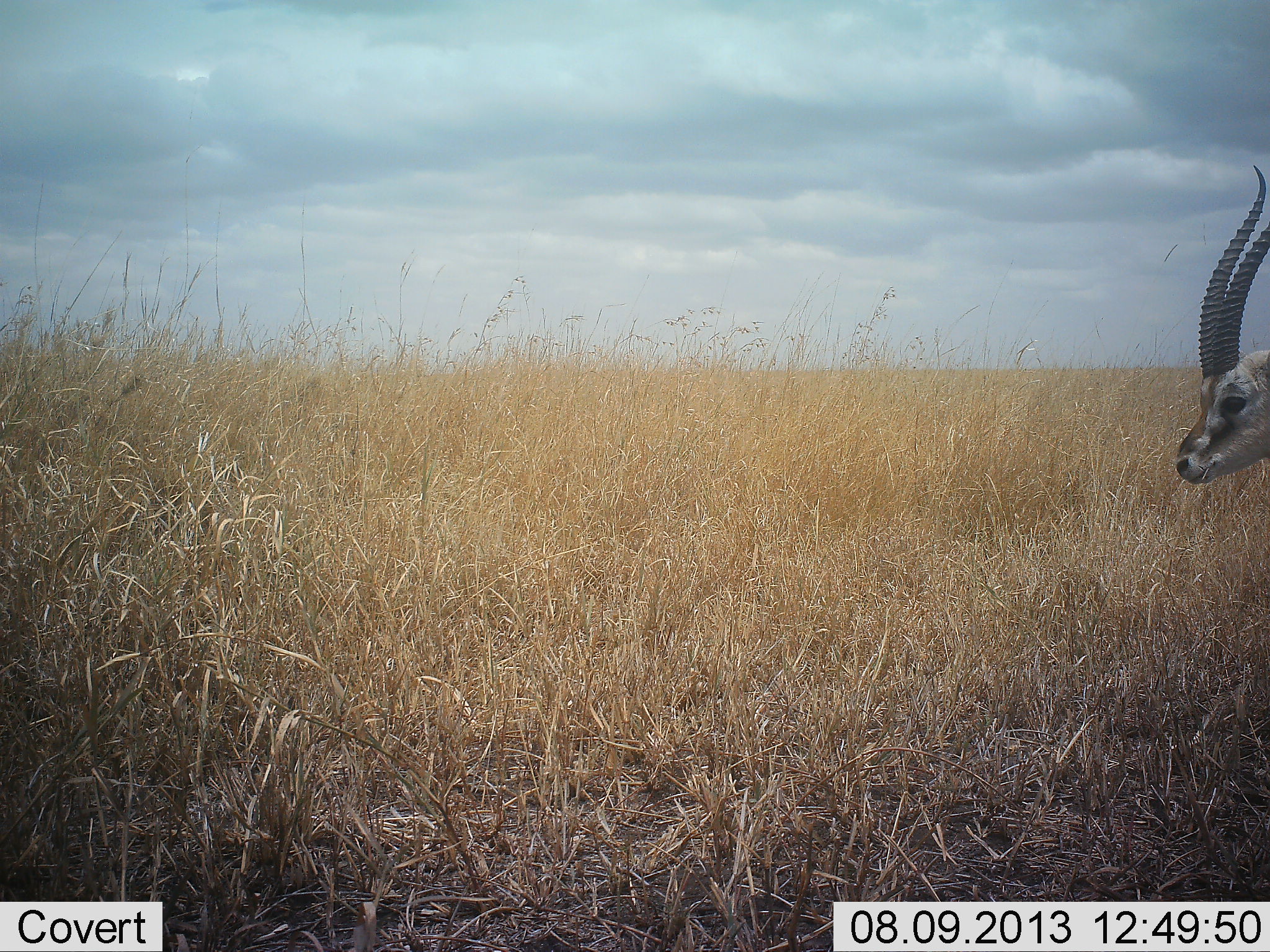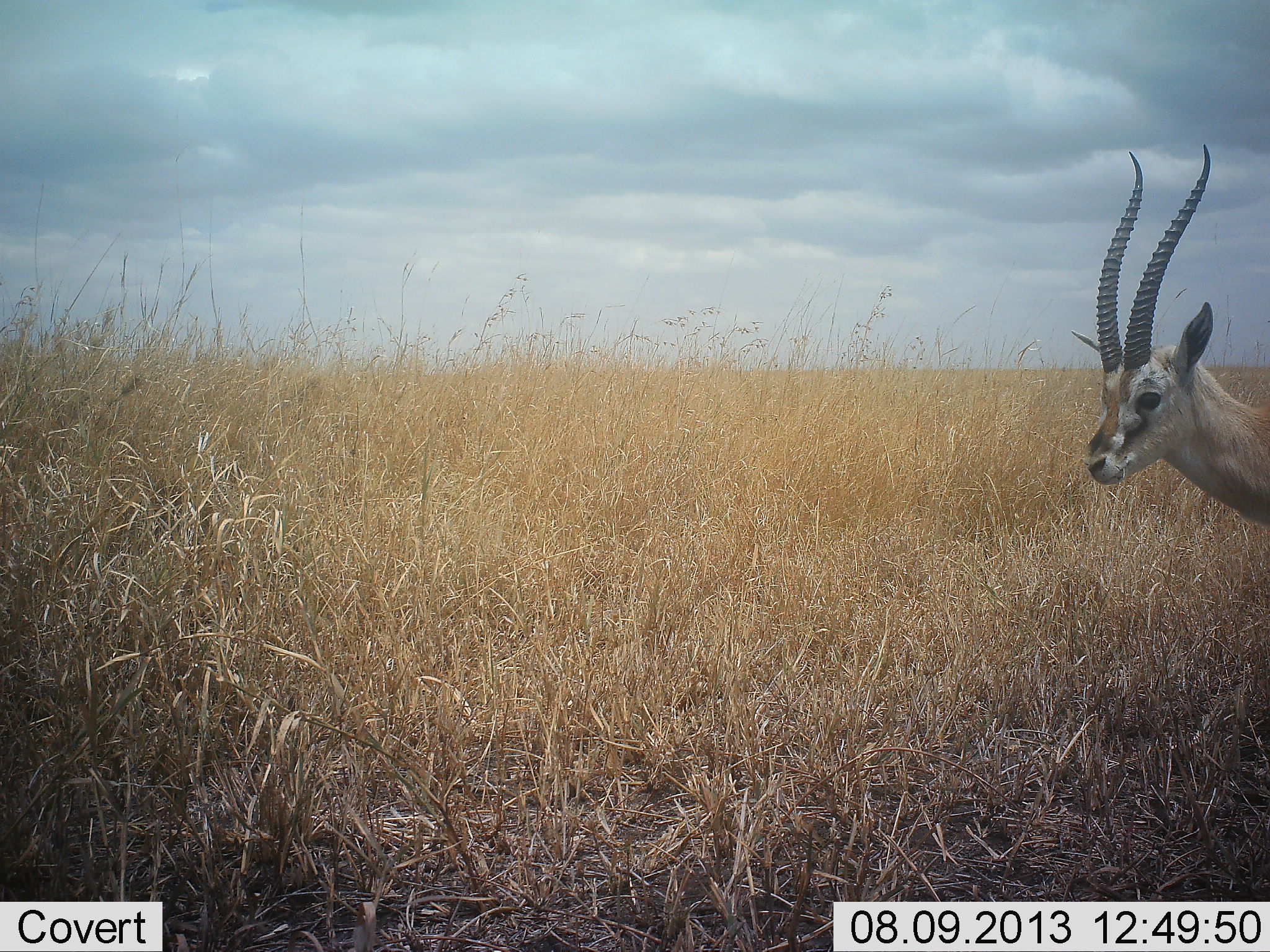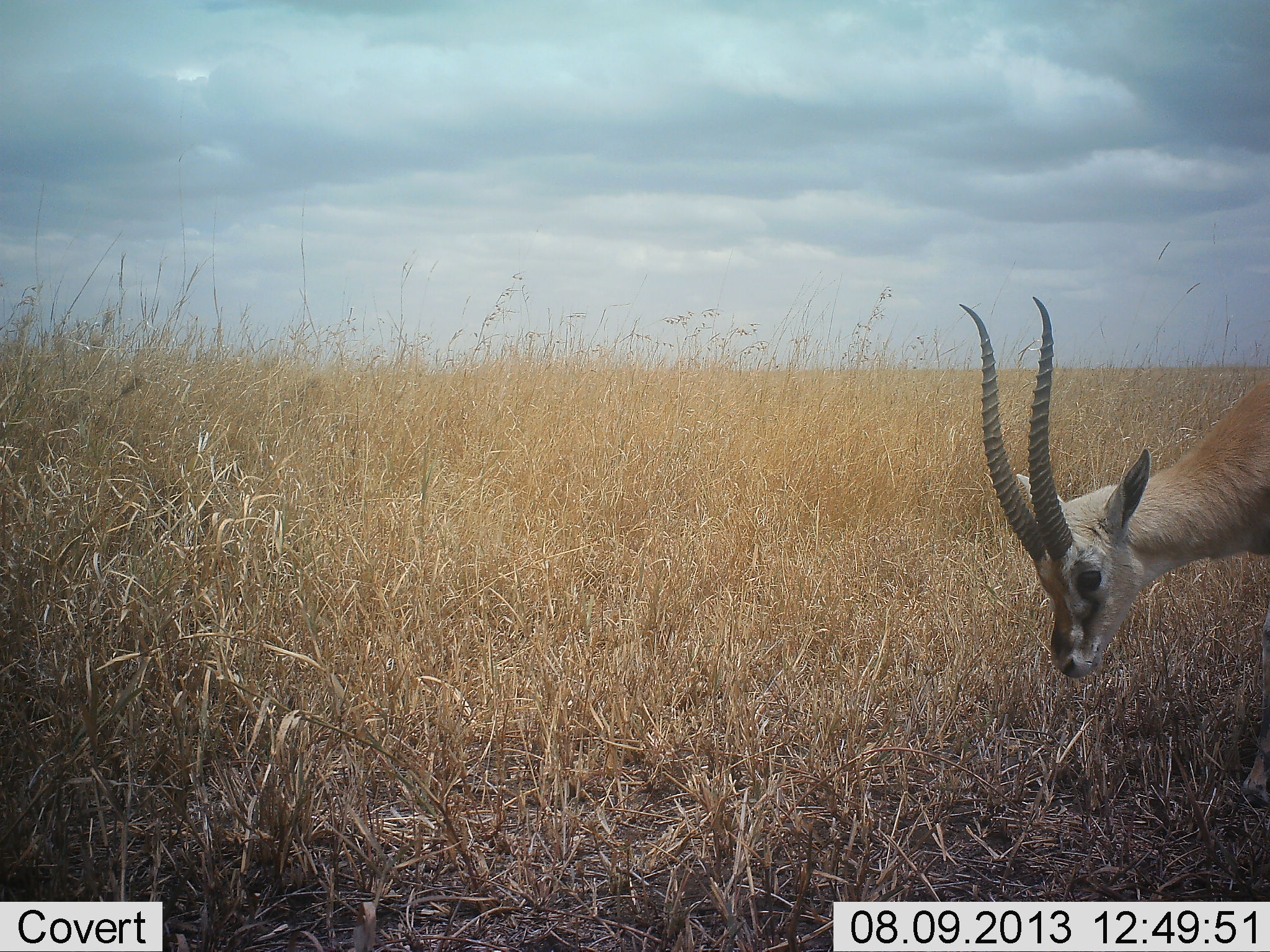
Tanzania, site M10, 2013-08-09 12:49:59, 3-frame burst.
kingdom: Animalia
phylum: Chordata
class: Mammalia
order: Artiodactyla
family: Bovidae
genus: Eudorcas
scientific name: Eudorcas thomsonii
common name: thomson's gazelle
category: gazellethomsons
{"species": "gazellethomsons (thomson's gazelle) (Eudorcas thomsonii)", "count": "1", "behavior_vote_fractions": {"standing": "29%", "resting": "0%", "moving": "59%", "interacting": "0%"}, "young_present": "0%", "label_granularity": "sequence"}